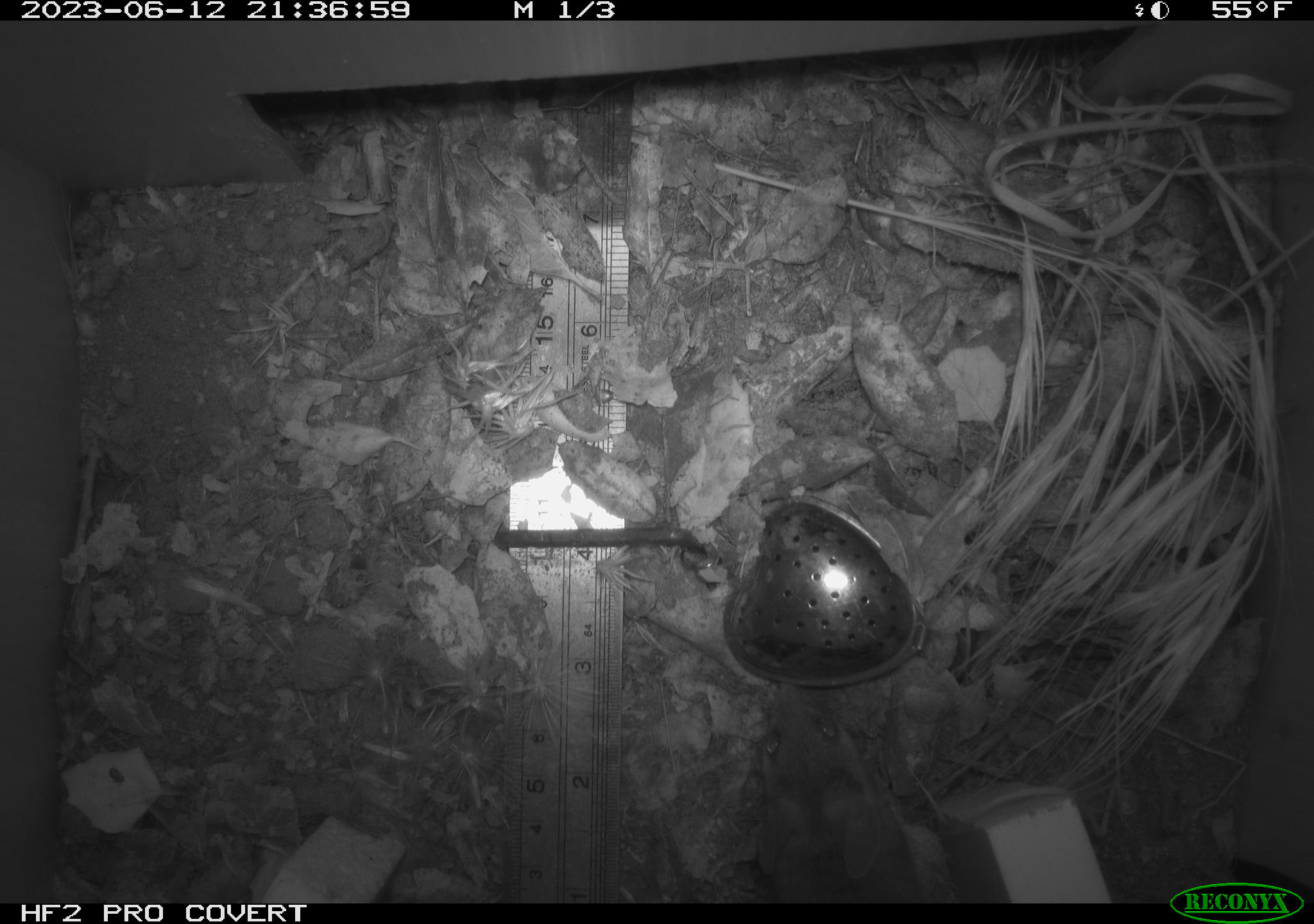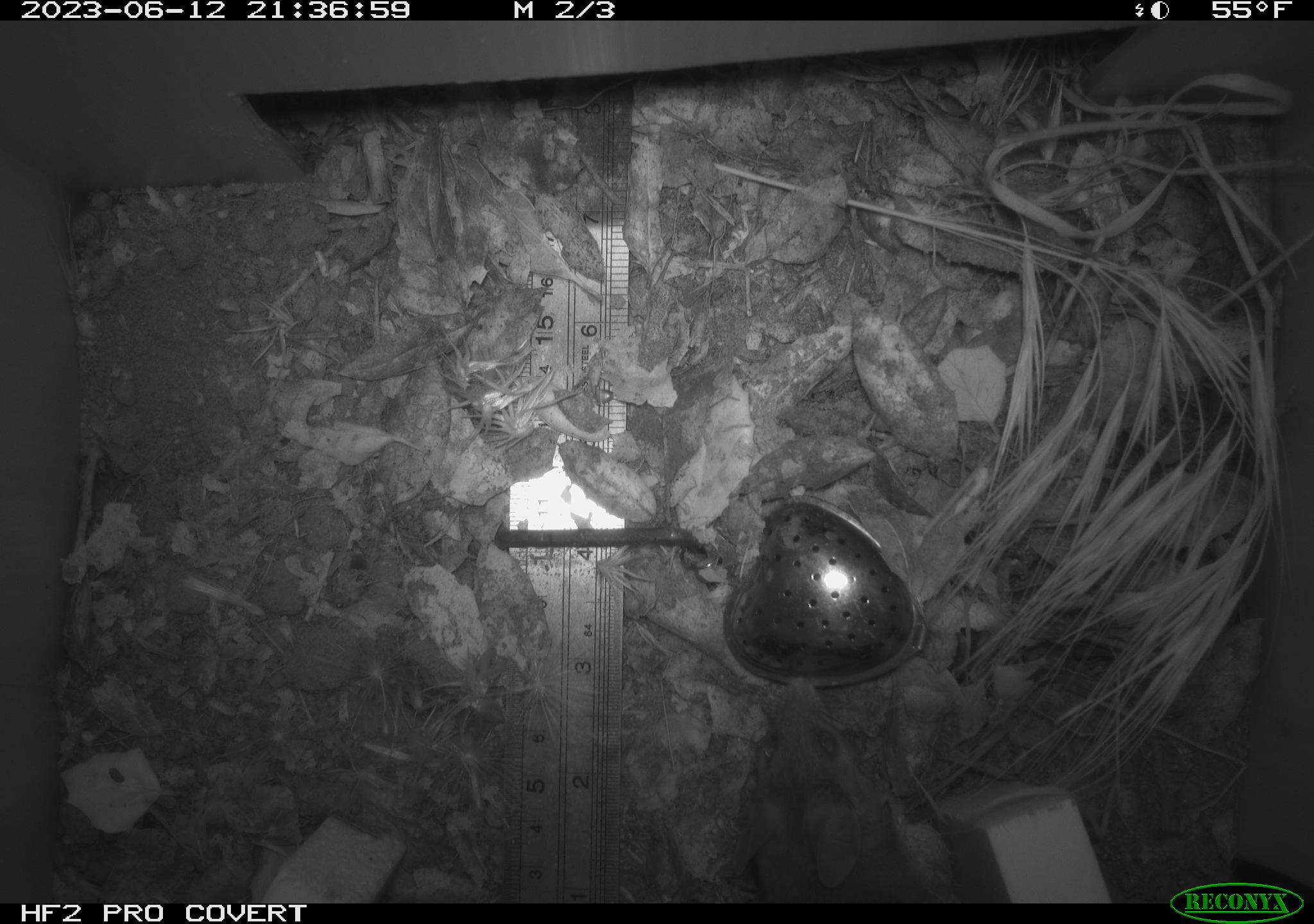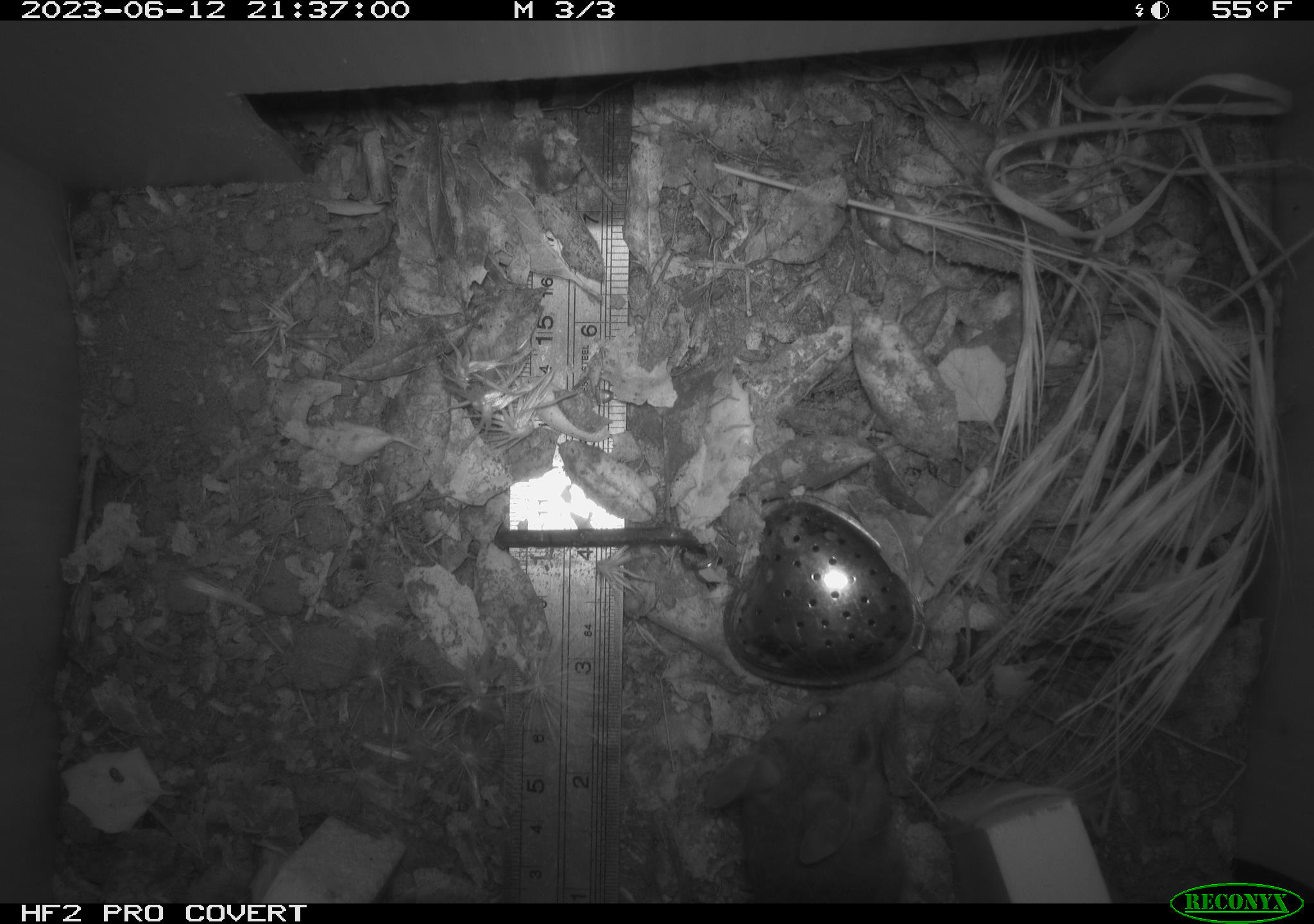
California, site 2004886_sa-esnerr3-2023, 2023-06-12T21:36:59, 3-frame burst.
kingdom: Animalia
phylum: Chordata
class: Mammalia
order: Rodentia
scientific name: Rodentia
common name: mouse species